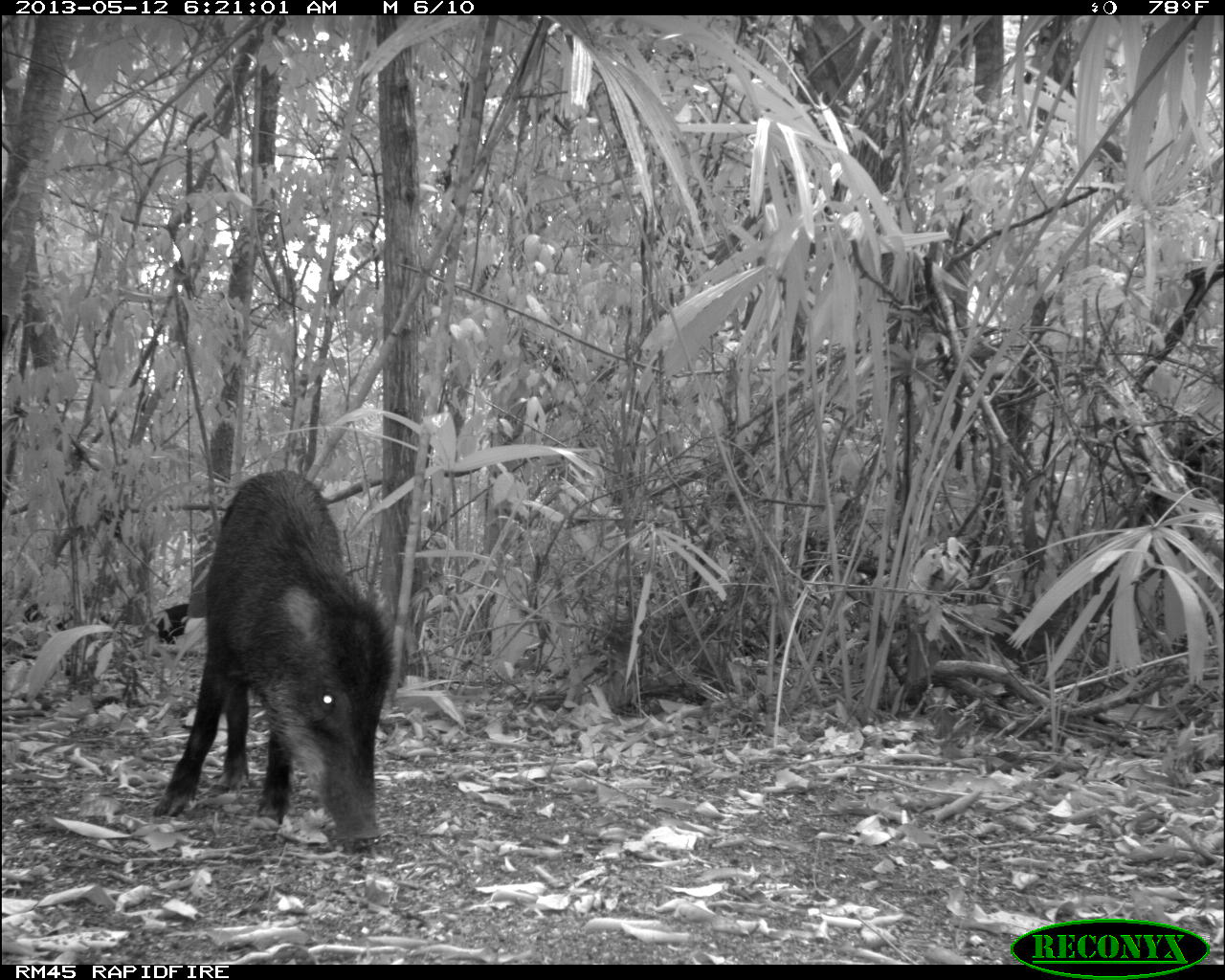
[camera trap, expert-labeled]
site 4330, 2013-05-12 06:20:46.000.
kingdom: Animalia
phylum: Chordata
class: Mammalia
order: Artiodactyla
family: Tayassuidae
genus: Tayassu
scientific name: Tayassu pecari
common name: white-lipped peccary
Tayassu pecari (white-lipped peccary), count 5.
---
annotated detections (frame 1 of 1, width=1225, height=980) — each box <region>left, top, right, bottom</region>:
tayassu pecari: <region>152, 469, 396, 854</region>